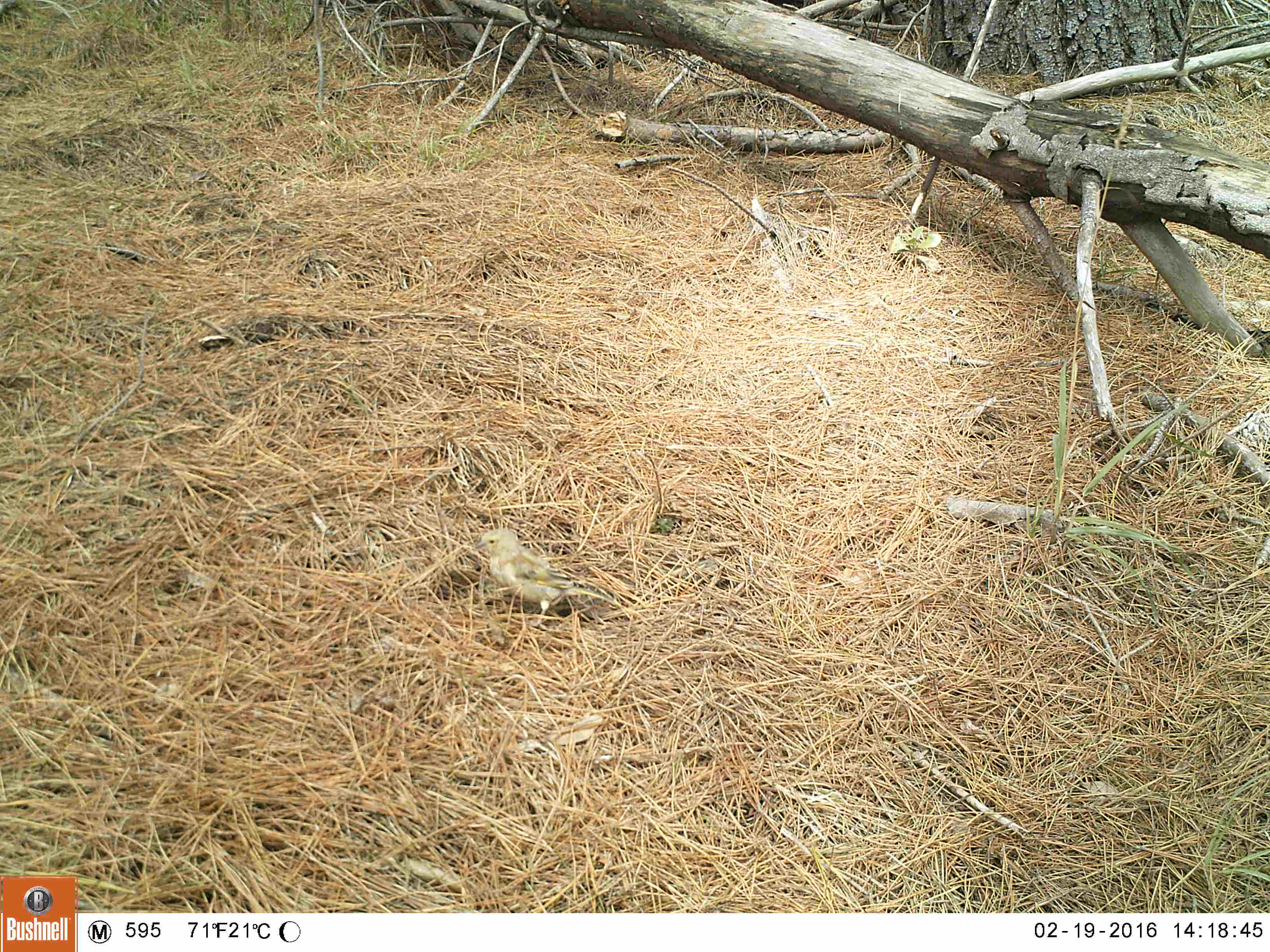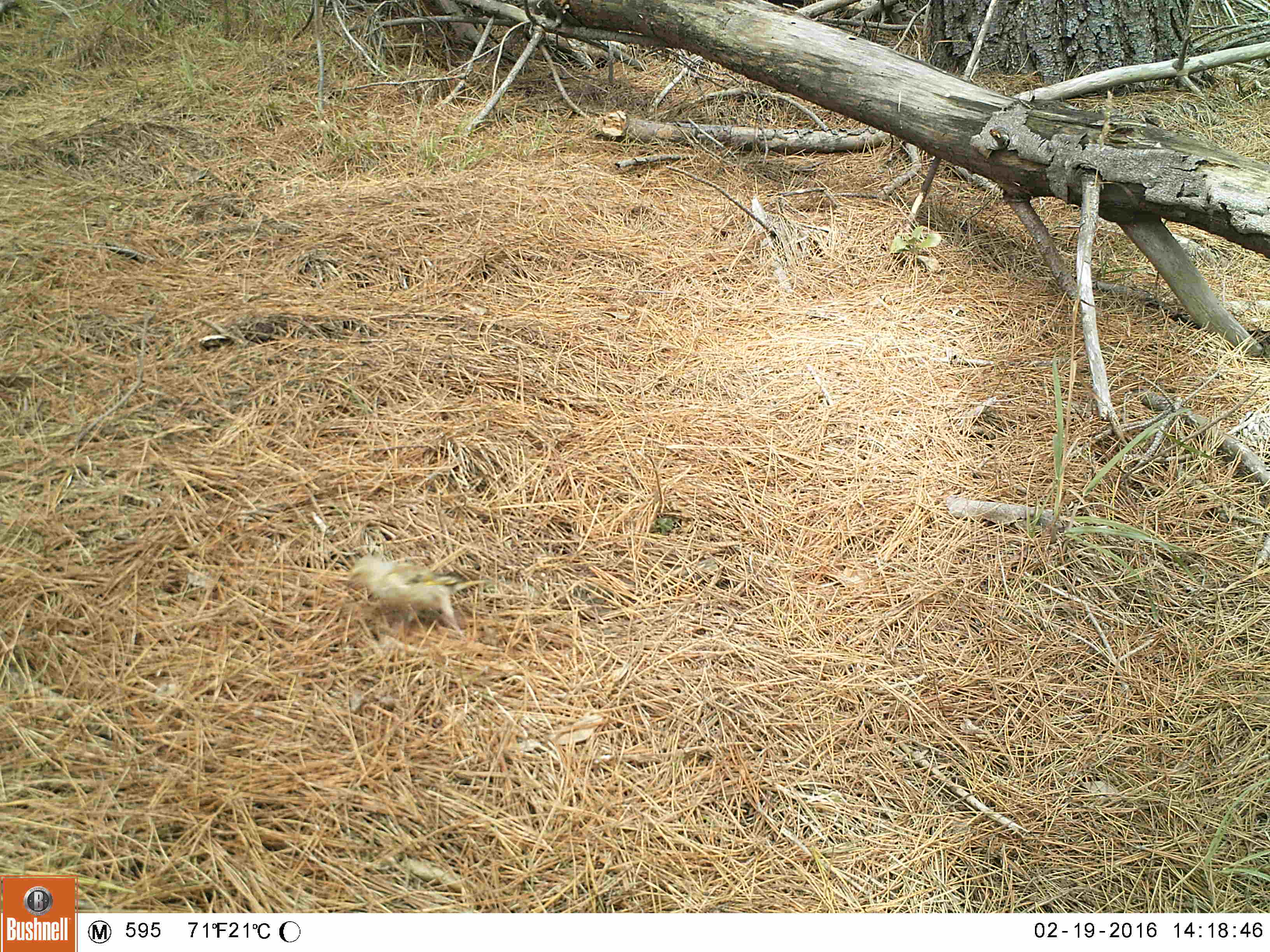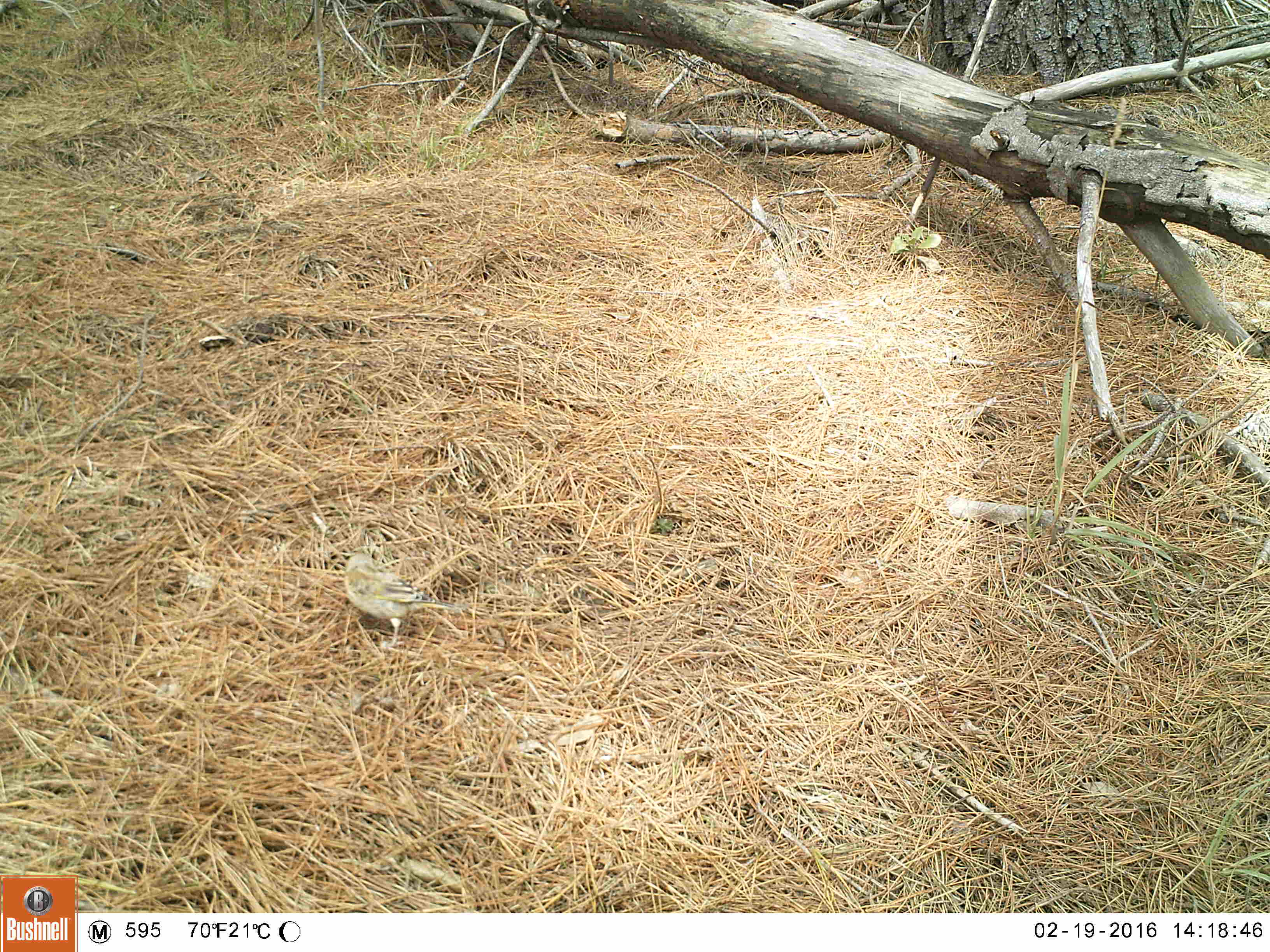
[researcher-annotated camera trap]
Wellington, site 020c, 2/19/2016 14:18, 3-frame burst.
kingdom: Animalia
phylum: Chordata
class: Aves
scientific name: Aves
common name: bird